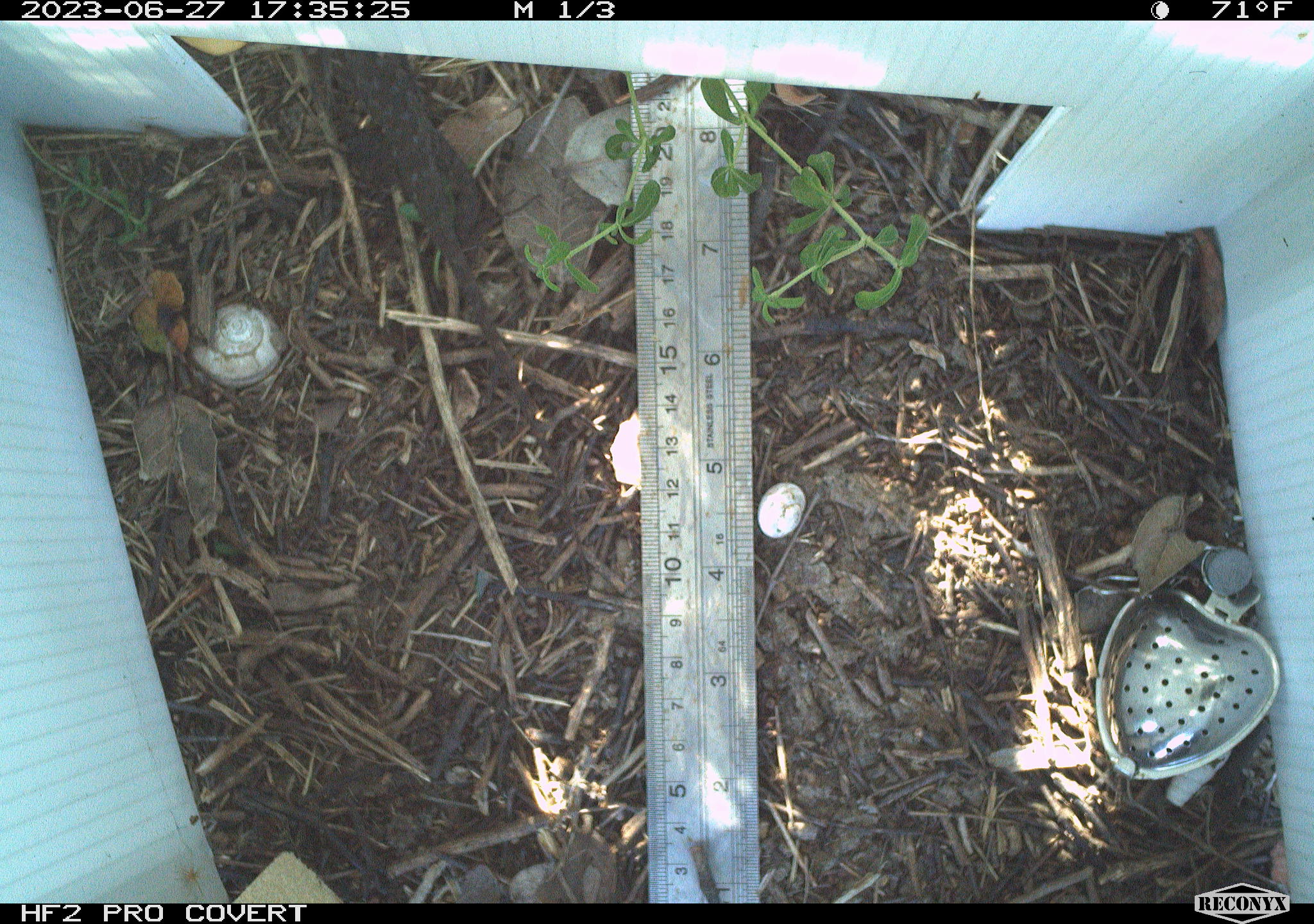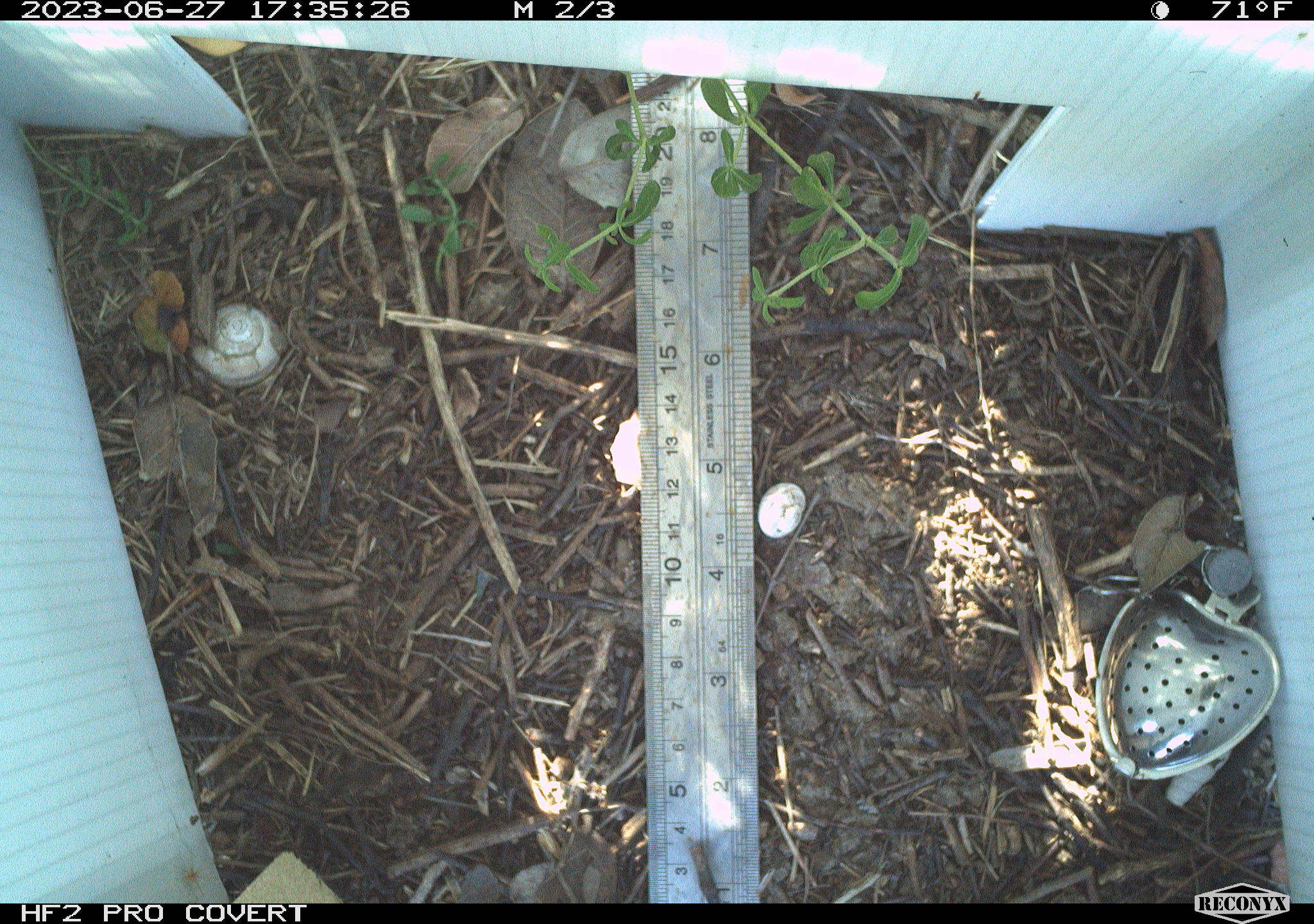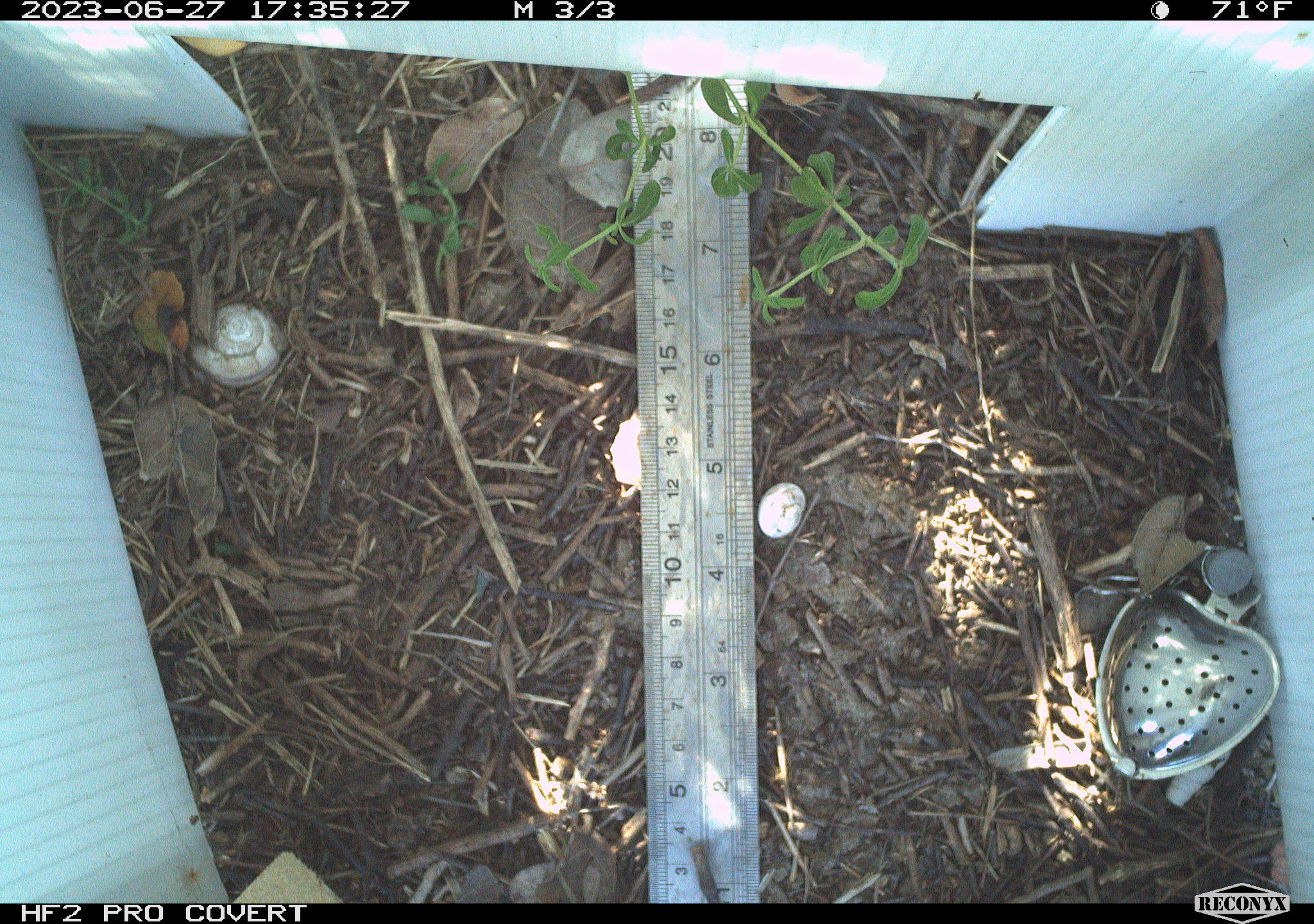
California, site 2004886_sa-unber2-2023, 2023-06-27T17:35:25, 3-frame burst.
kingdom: Animalia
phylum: Chordata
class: Reptilia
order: Squamata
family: Phrynosomatidae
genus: Sceloporus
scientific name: Sceloporus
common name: spiny lizards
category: sceloporus species